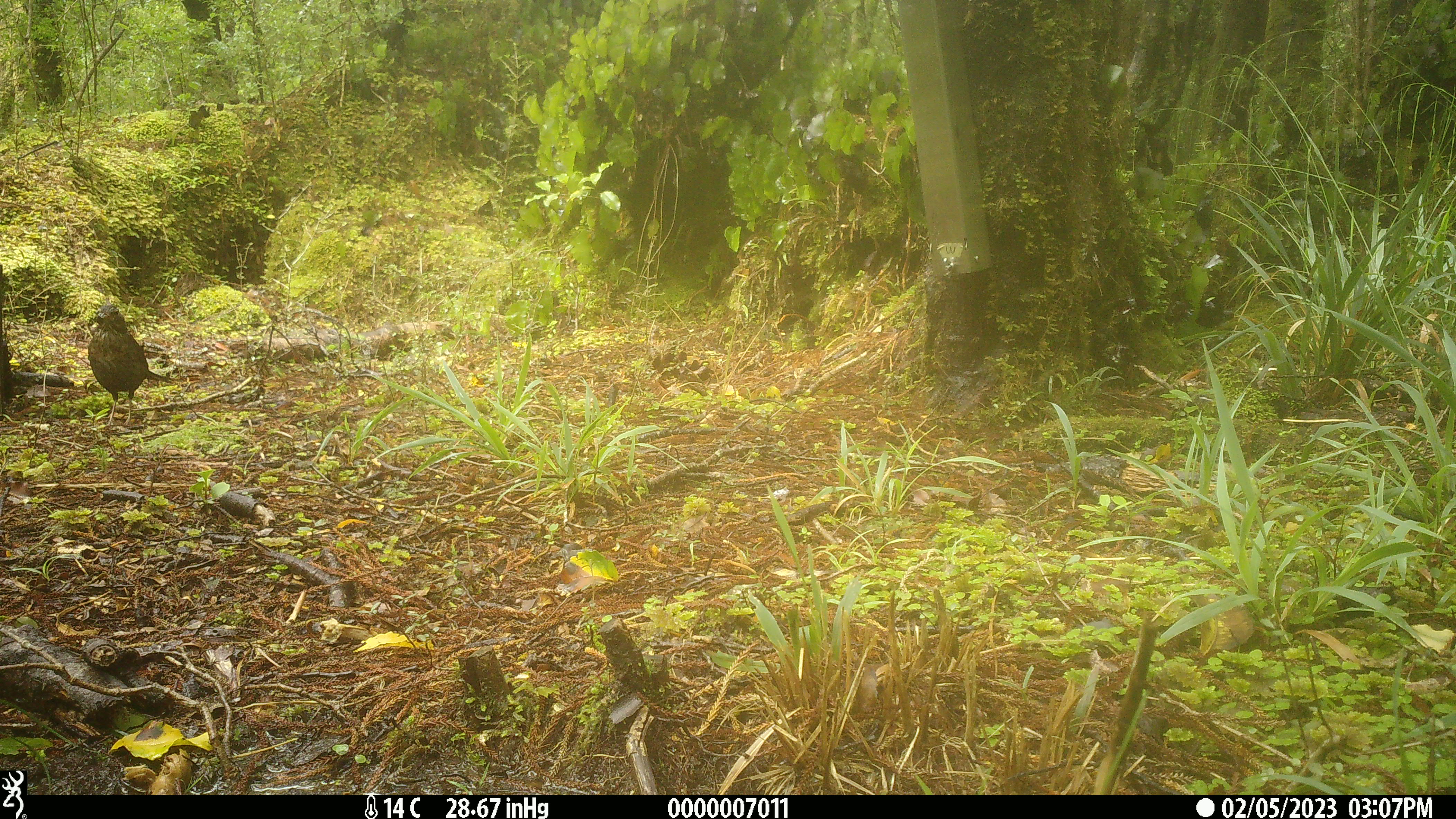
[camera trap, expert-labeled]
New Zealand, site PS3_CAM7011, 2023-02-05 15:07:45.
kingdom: Animalia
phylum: Chordata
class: Aves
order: Passeriformes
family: Turdidae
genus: Turdus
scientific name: Turdus merula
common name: eurasian blackbird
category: blackbird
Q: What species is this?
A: Blackbird (eurasian blackbird) (Turdus merula).